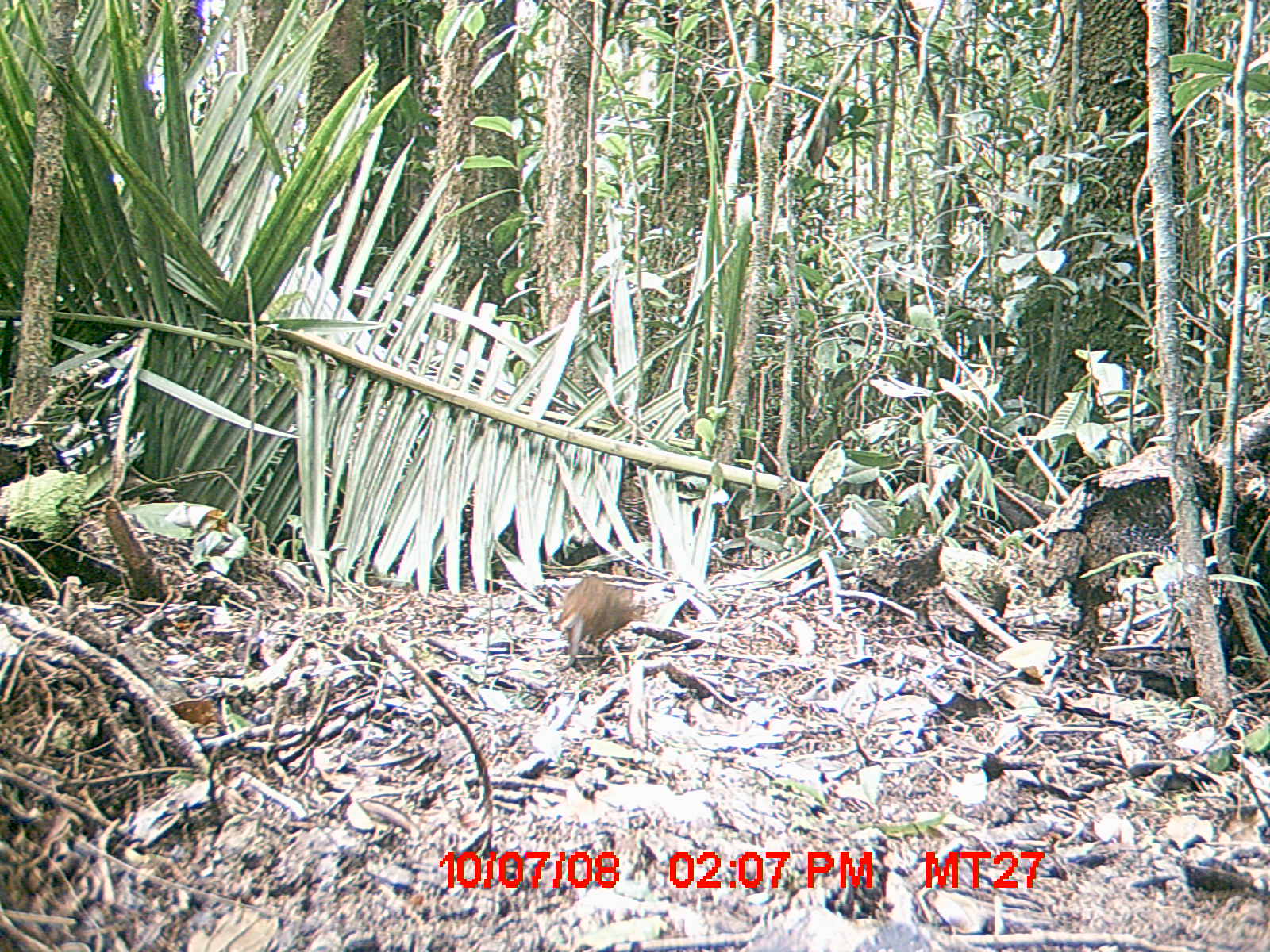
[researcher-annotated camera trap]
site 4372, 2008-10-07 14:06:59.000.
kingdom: Animalia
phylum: Chordata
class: Mammalia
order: Rodentia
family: Nesomyidae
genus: Nesomys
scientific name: Nesomys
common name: nesomys rodents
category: nesomys sp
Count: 1.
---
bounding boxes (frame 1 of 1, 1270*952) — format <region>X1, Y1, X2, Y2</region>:
nesomys sp: <region>554, 567, 657, 666</region>